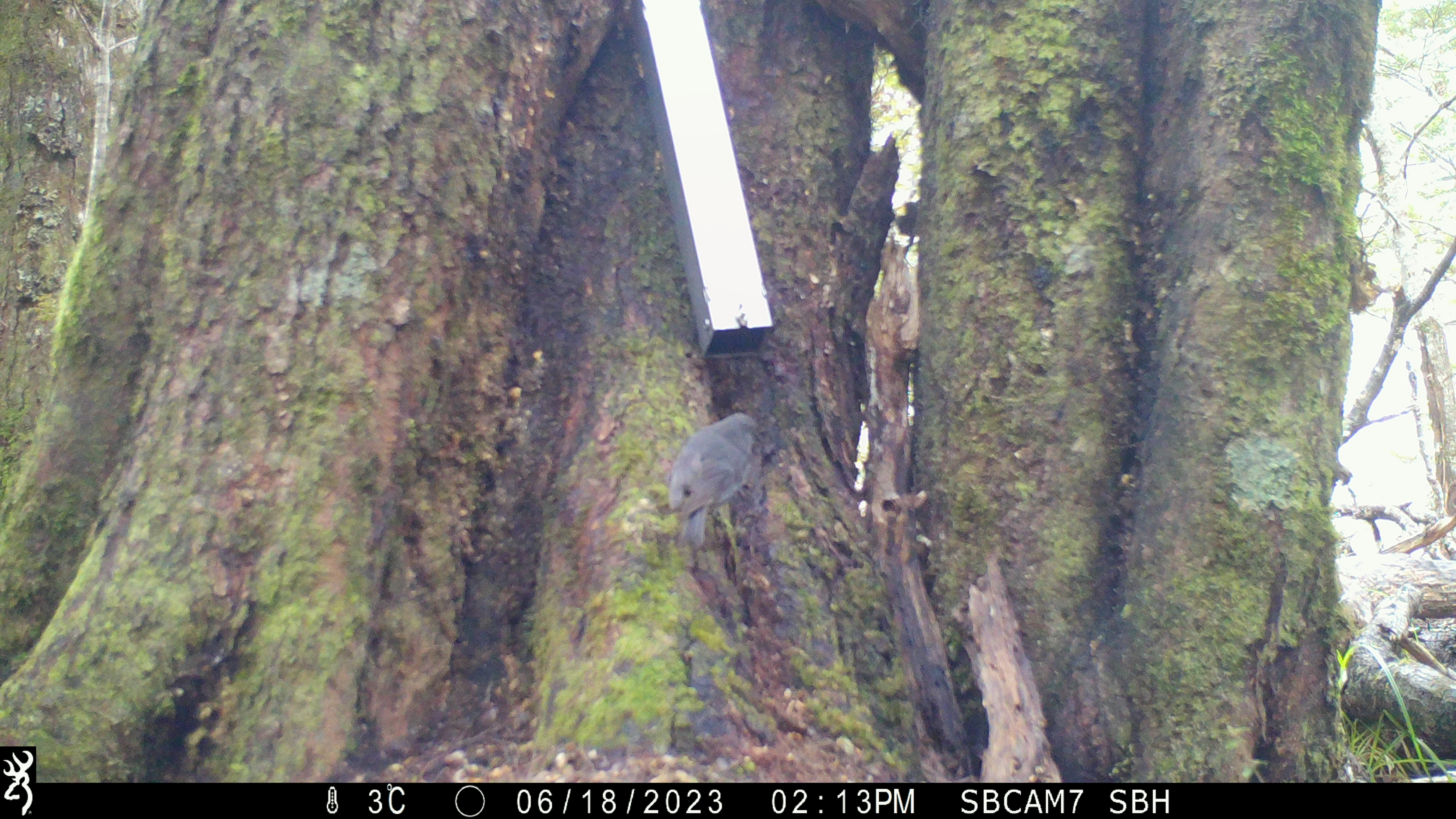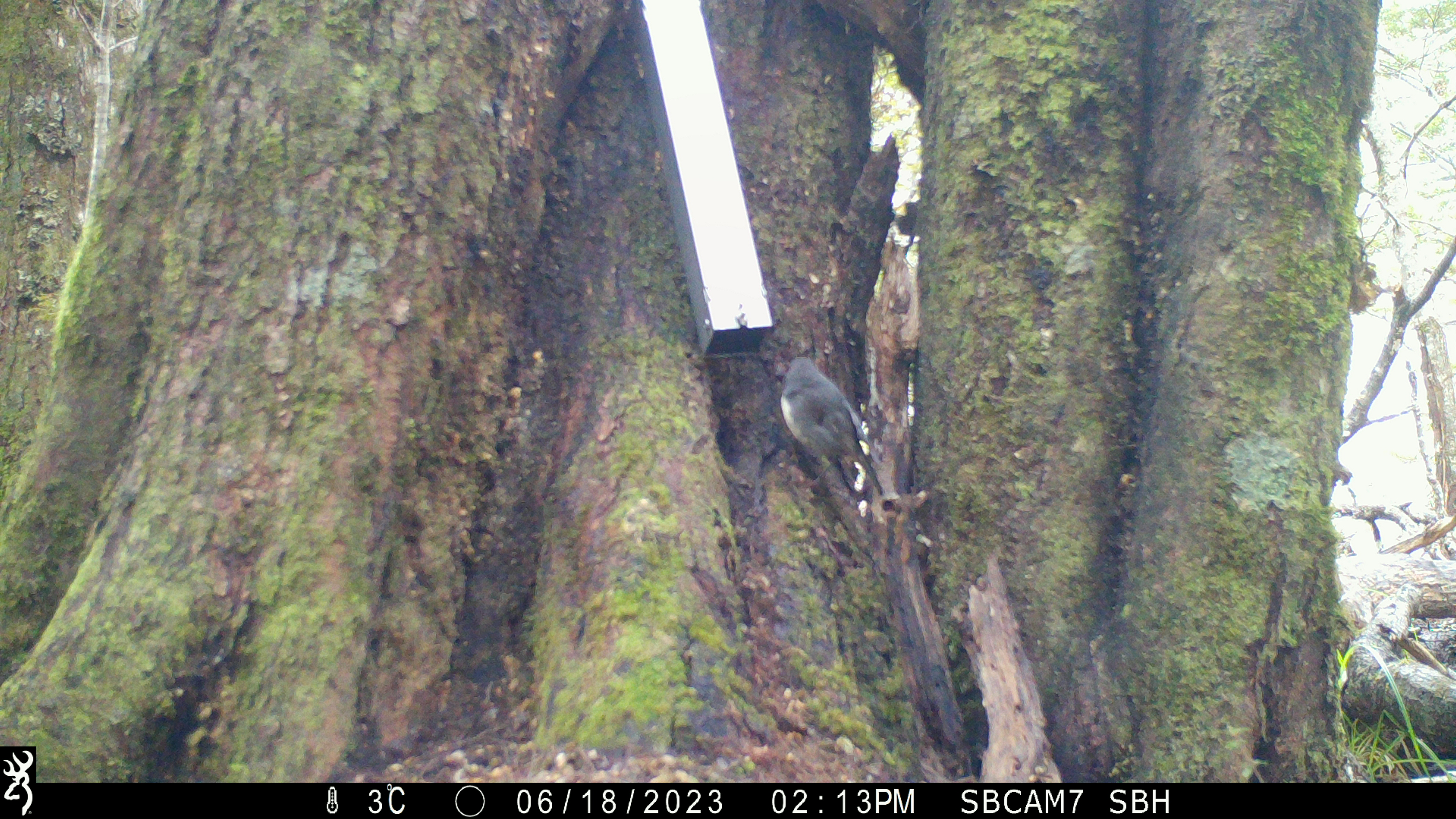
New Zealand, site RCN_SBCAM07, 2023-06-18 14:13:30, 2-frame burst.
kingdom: Animalia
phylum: Chordata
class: Aves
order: Passeriformes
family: Petroicidae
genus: Petroica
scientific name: Petroica australis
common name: new zealand robin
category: robin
Robin (new zealand robin) (Petroica australis).